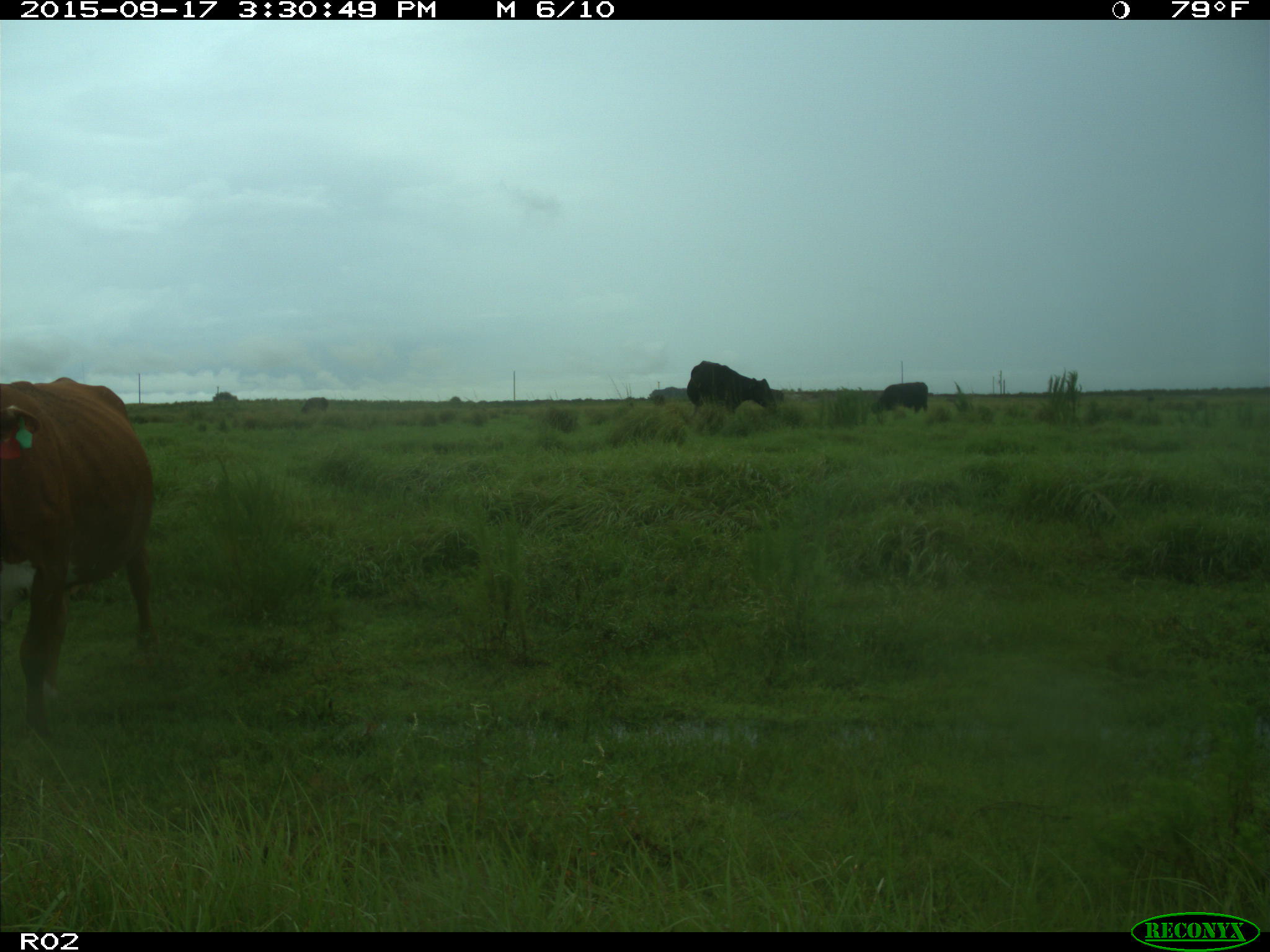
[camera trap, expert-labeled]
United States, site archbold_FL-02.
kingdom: Animalia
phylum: Chordata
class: Mammalia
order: Artiodactyla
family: Bovidae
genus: Bos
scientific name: Bos taurus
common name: domestic cow